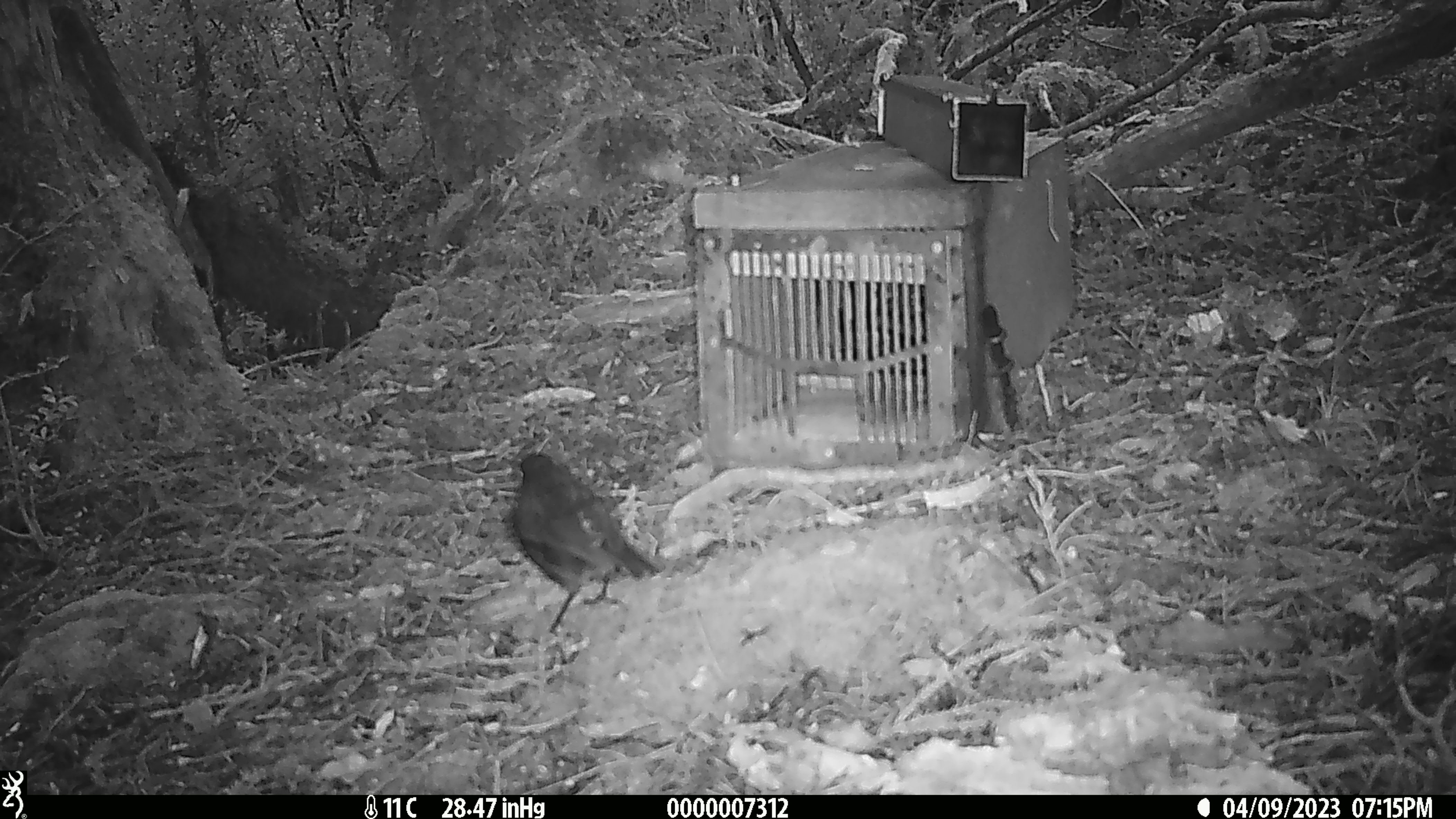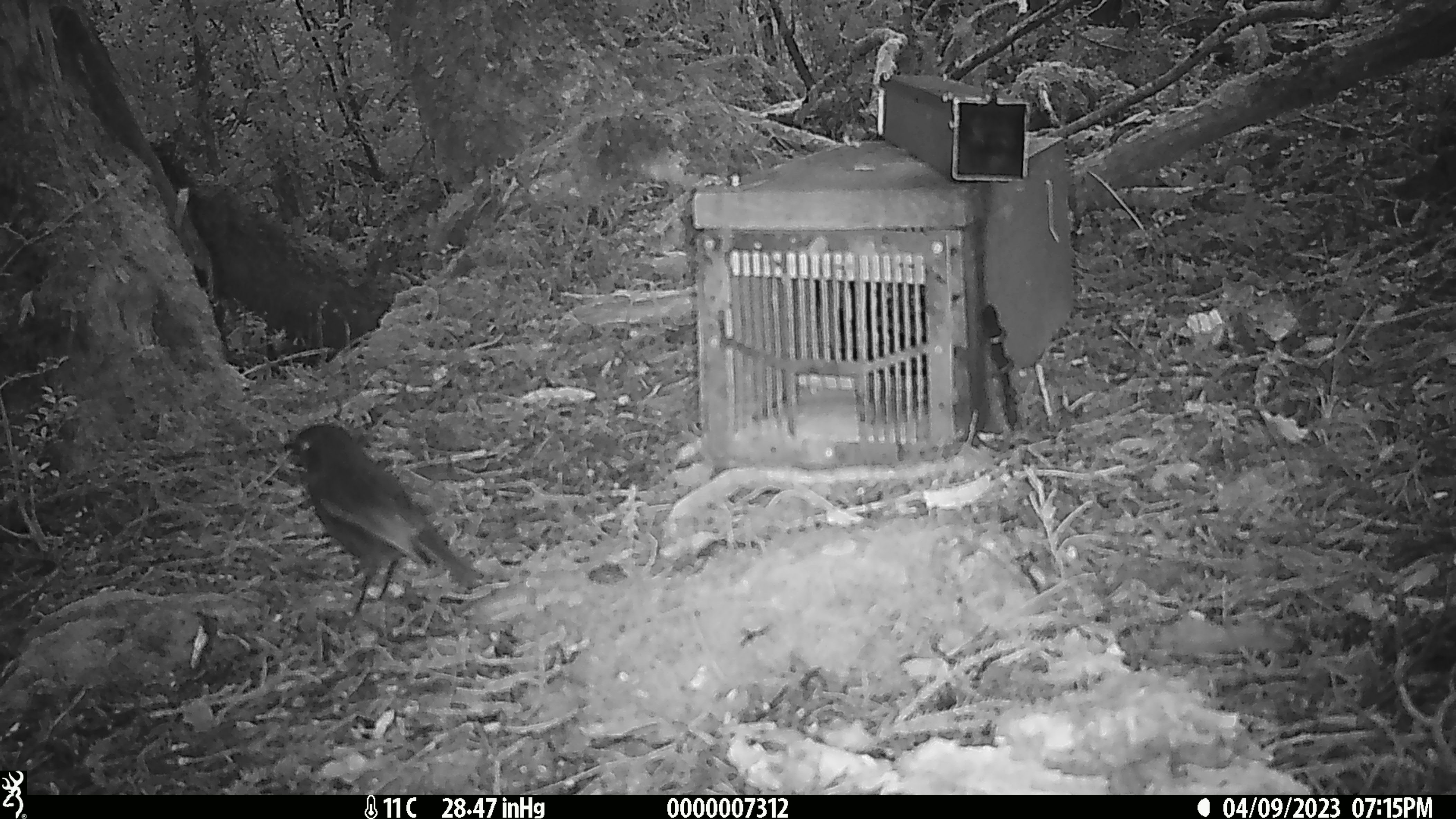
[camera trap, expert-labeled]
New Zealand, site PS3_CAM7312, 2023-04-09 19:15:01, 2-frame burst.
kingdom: Animalia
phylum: Chordata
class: Aves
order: Passeriformes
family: Petroicidae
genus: Petroica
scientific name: Petroica australis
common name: new zealand robin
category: robin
Robin (new zealand robin) (Petroica australis).